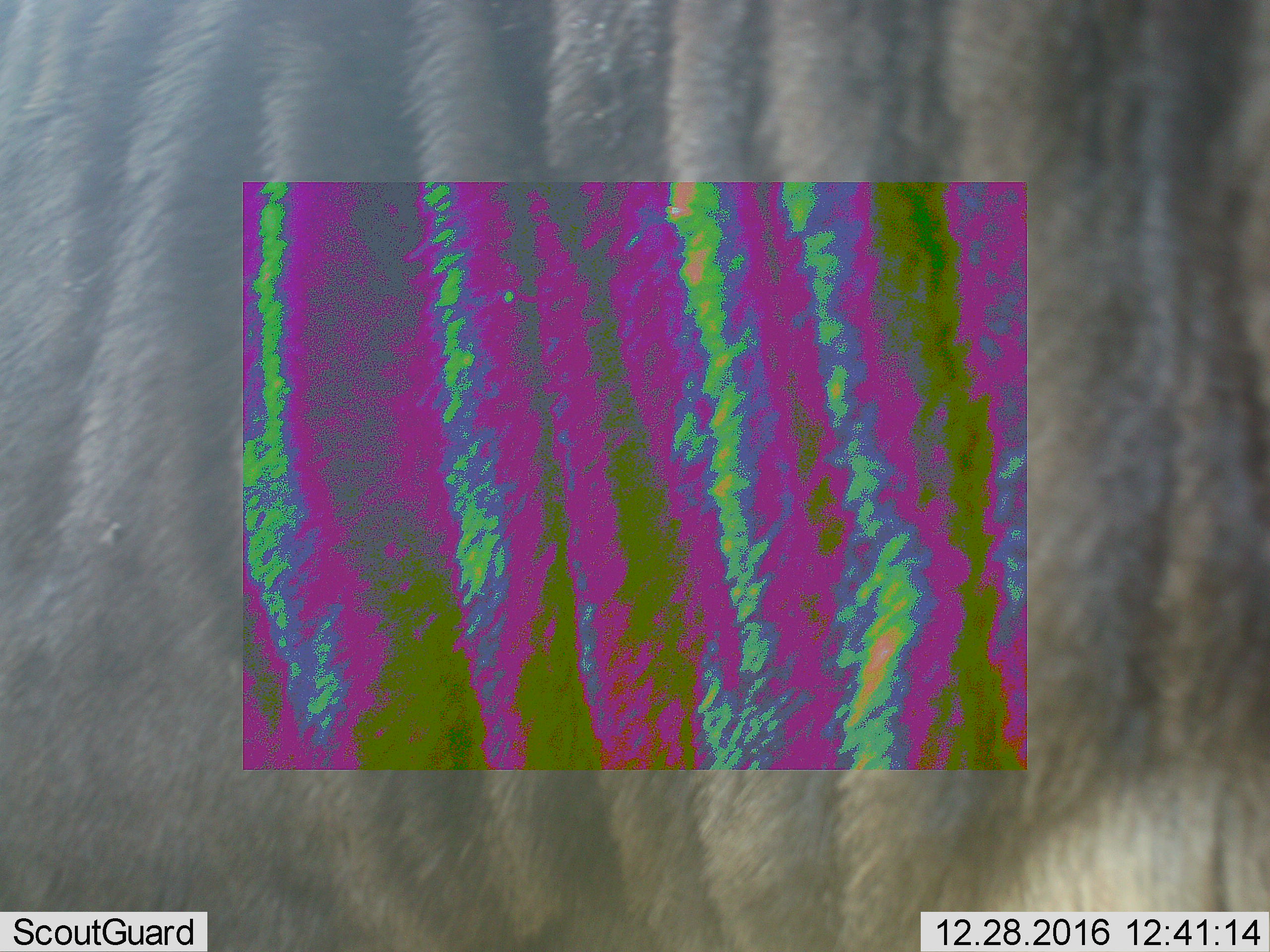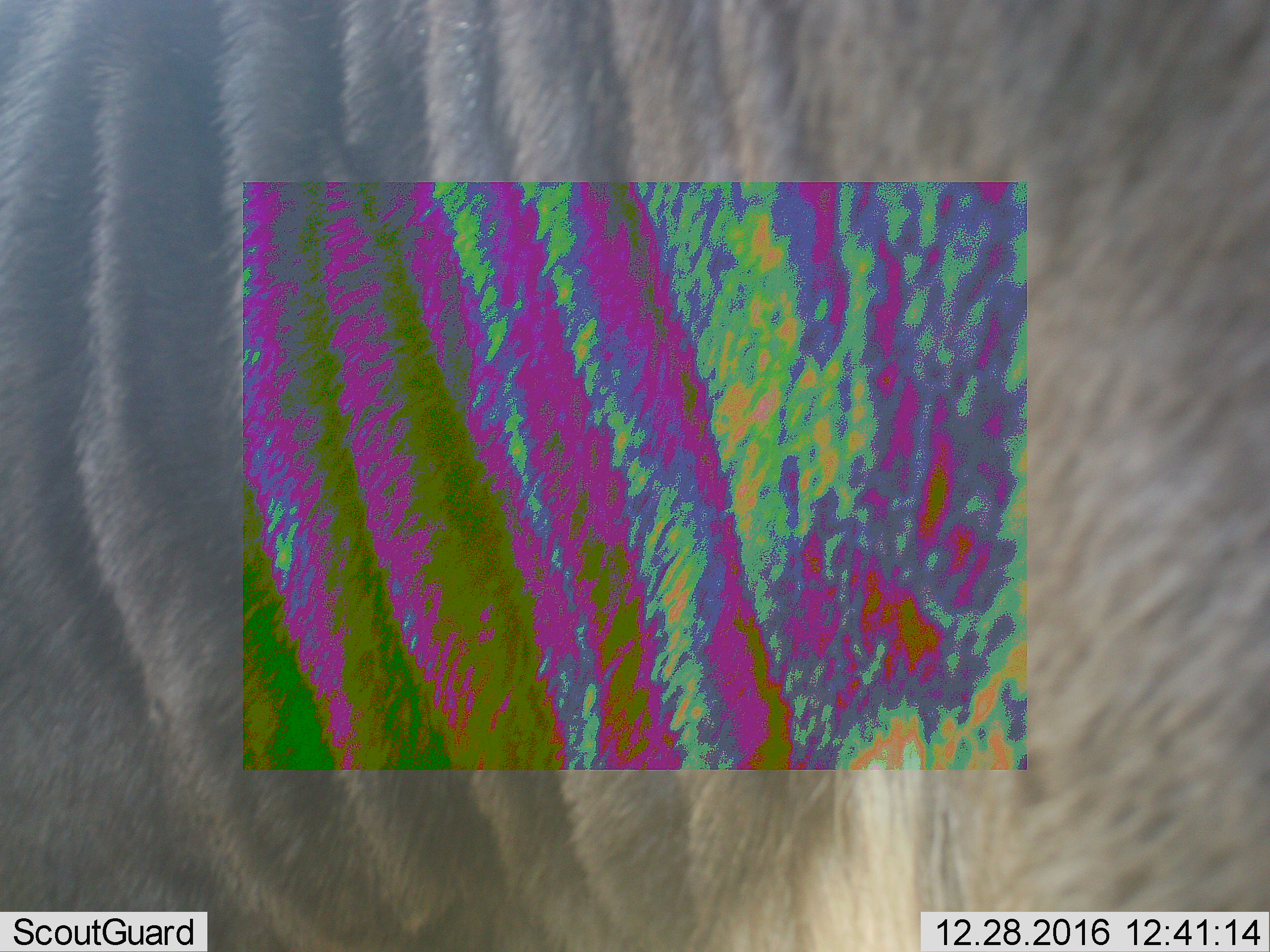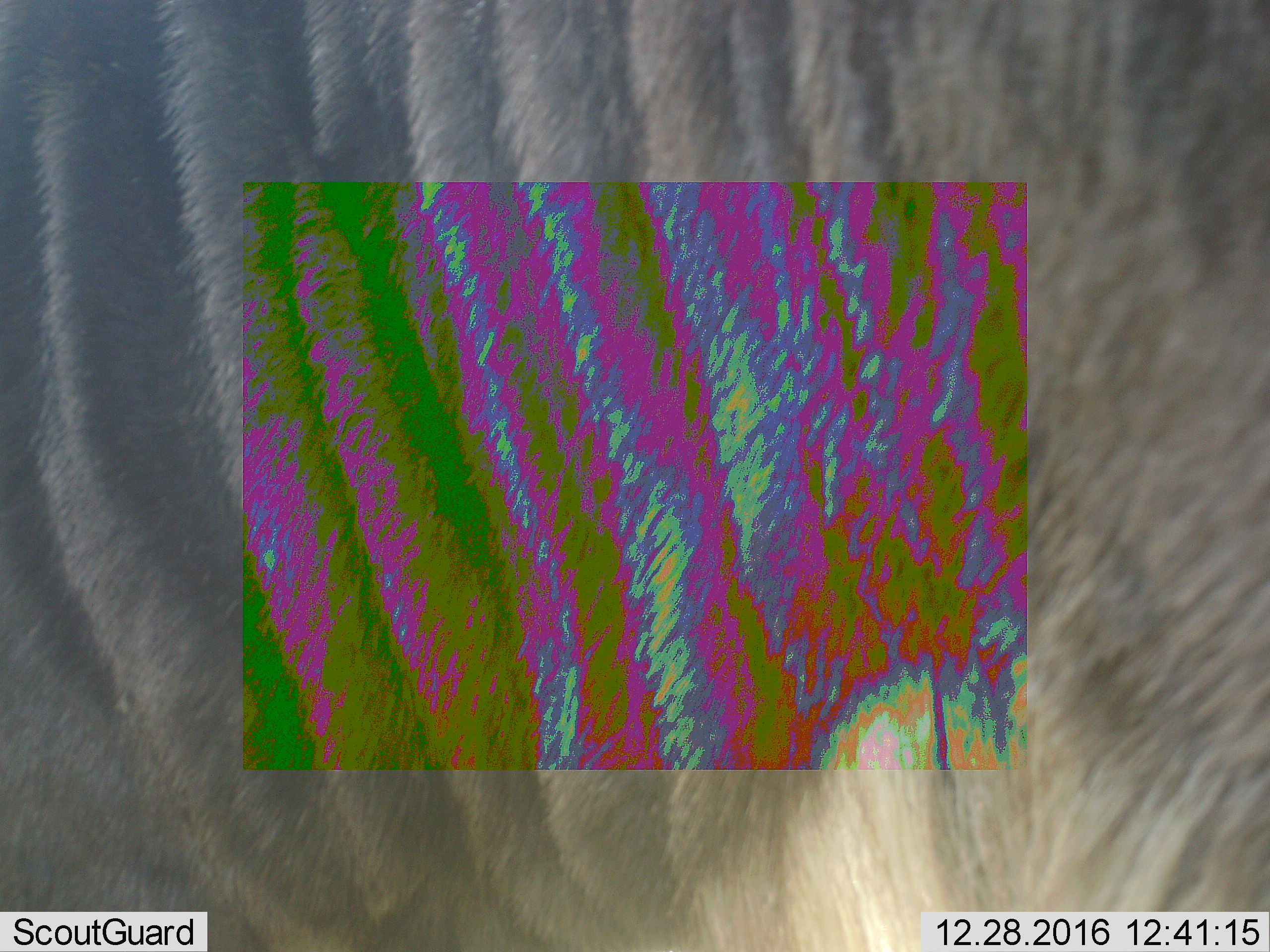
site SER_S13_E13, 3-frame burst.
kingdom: Animalia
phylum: Chordata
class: Mammalia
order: Artiodactyla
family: Bovidae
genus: Connochaetes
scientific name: Connochaetes taurinus taurinus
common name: blue wildebeest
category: wildebeestblue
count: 1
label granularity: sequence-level